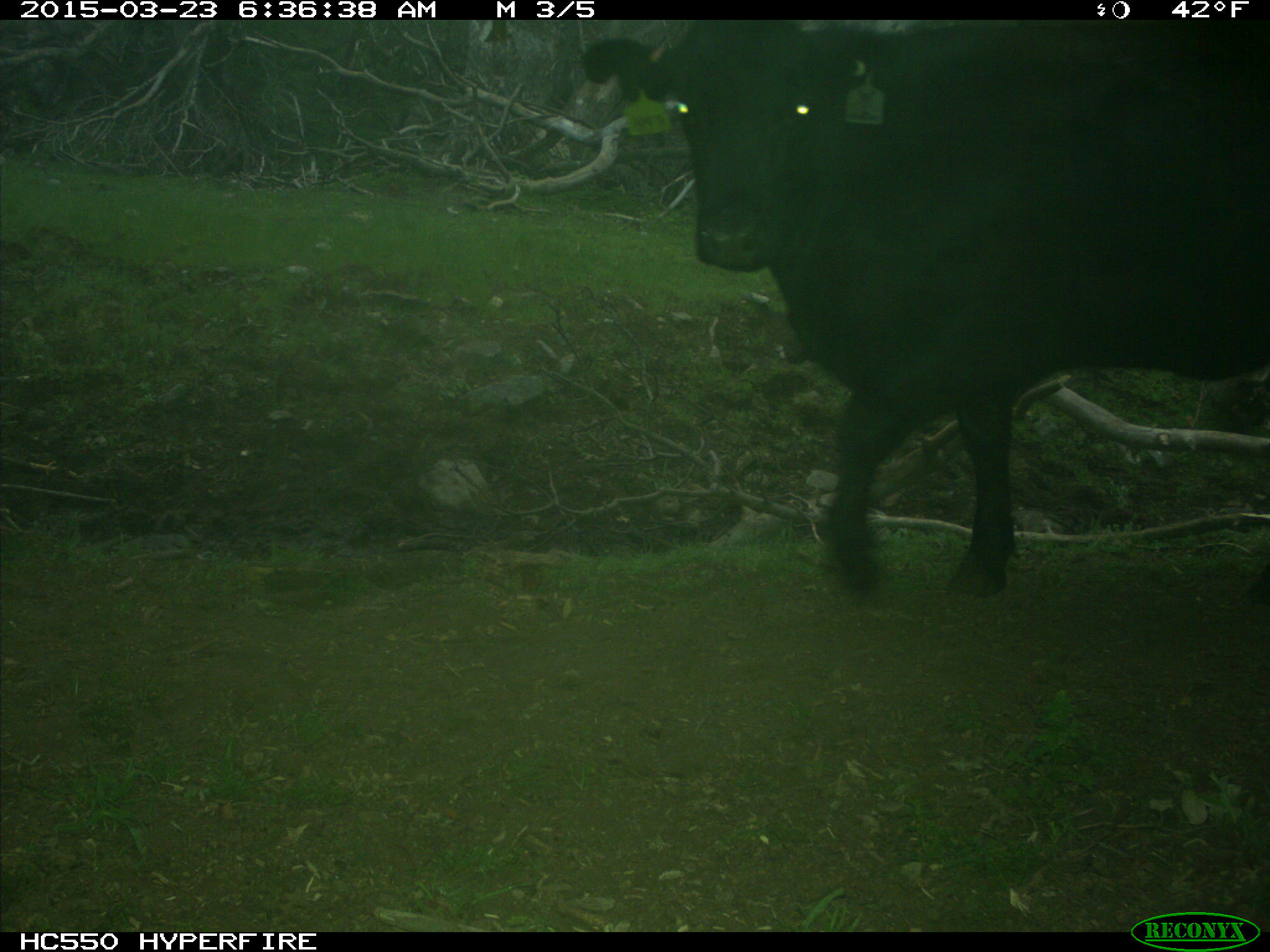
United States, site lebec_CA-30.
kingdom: Animalia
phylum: Chordata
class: Mammalia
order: Artiodactyla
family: Bovidae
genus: Bos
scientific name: Bos taurus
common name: domestic cow